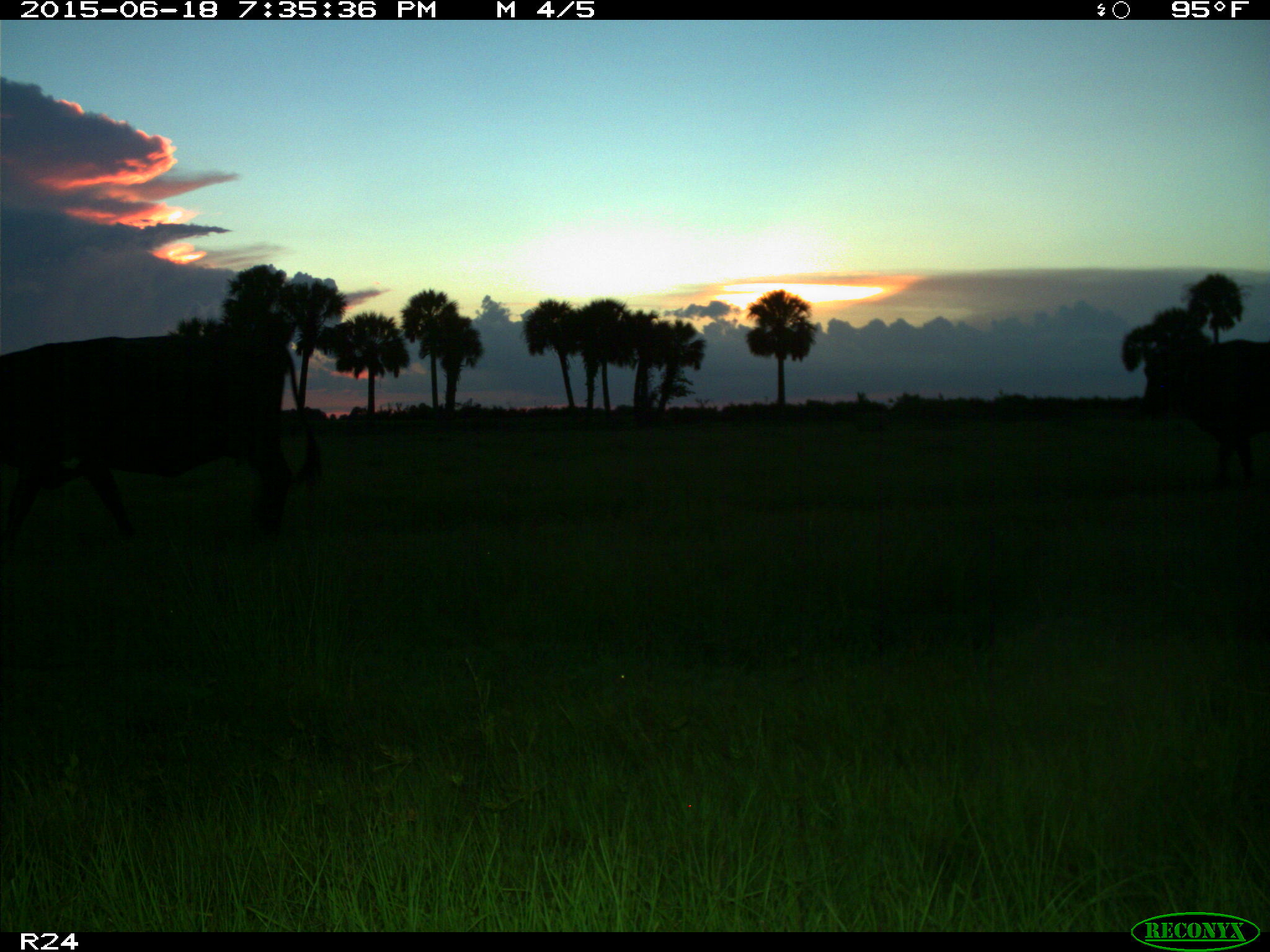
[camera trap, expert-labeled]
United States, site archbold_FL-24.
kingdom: Animalia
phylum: Chordata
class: Mammalia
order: Artiodactyla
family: Bovidae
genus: Bos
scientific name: Bos taurus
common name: domestic cow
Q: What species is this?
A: Bos taurus (domestic cow).